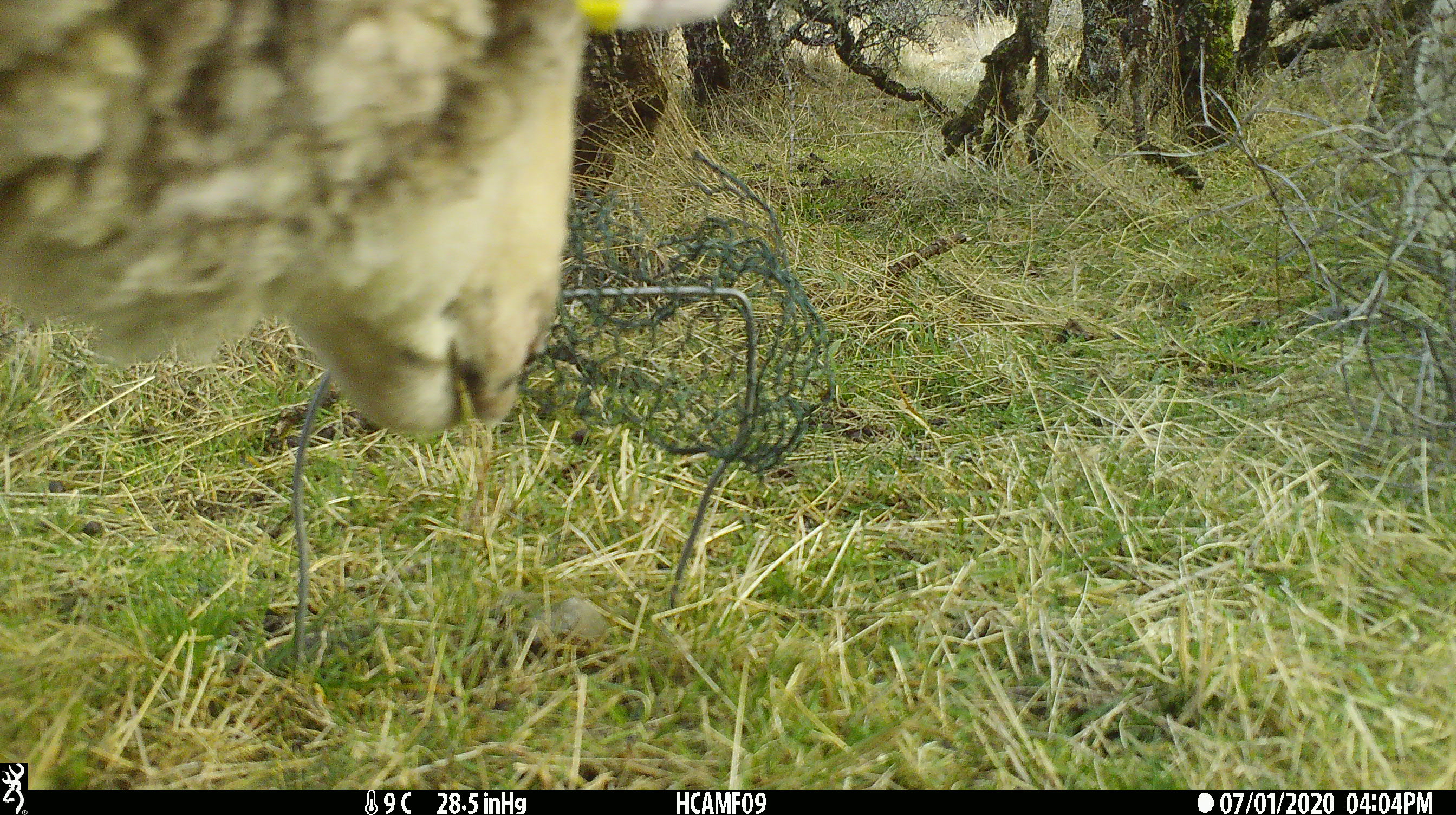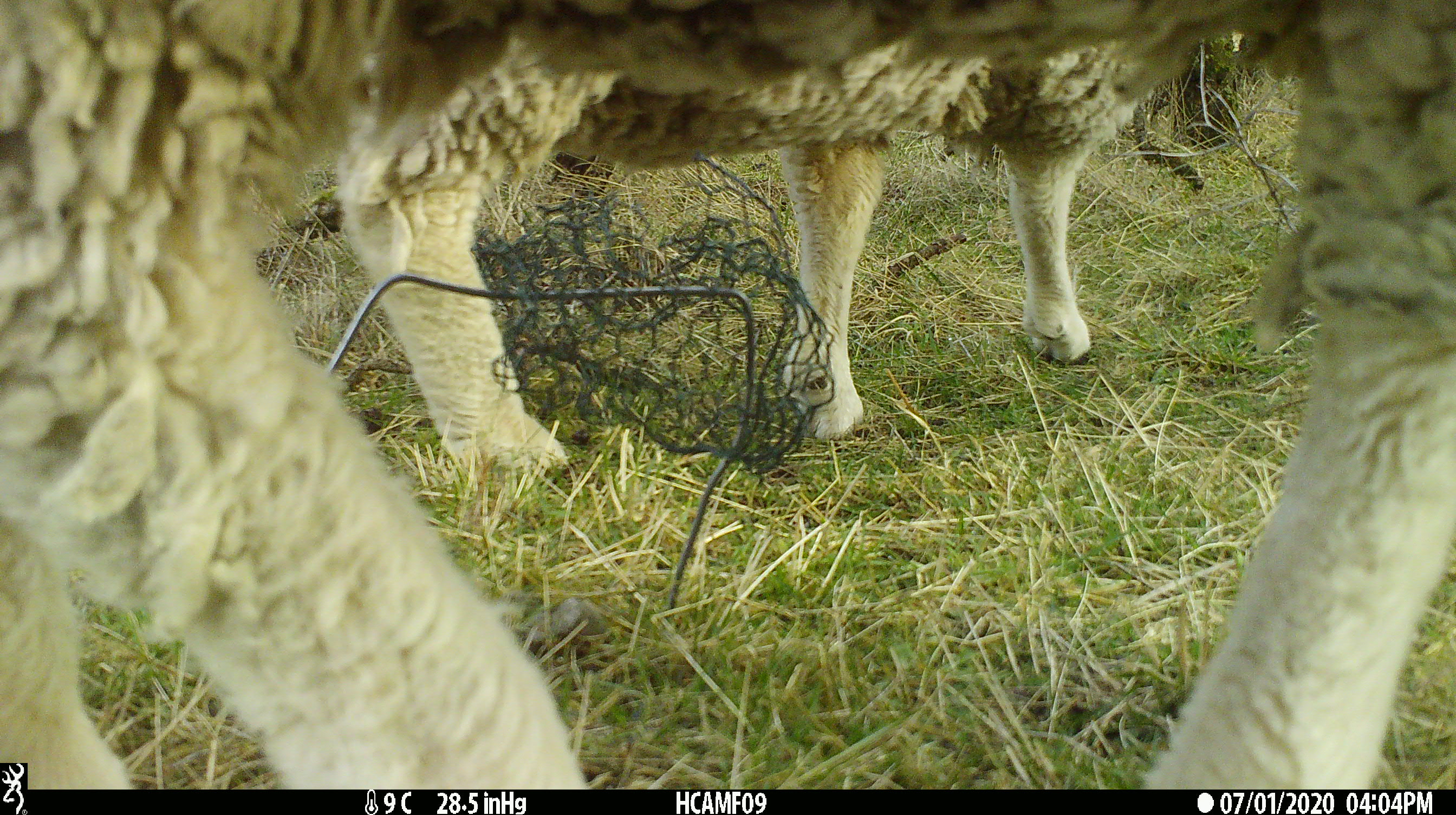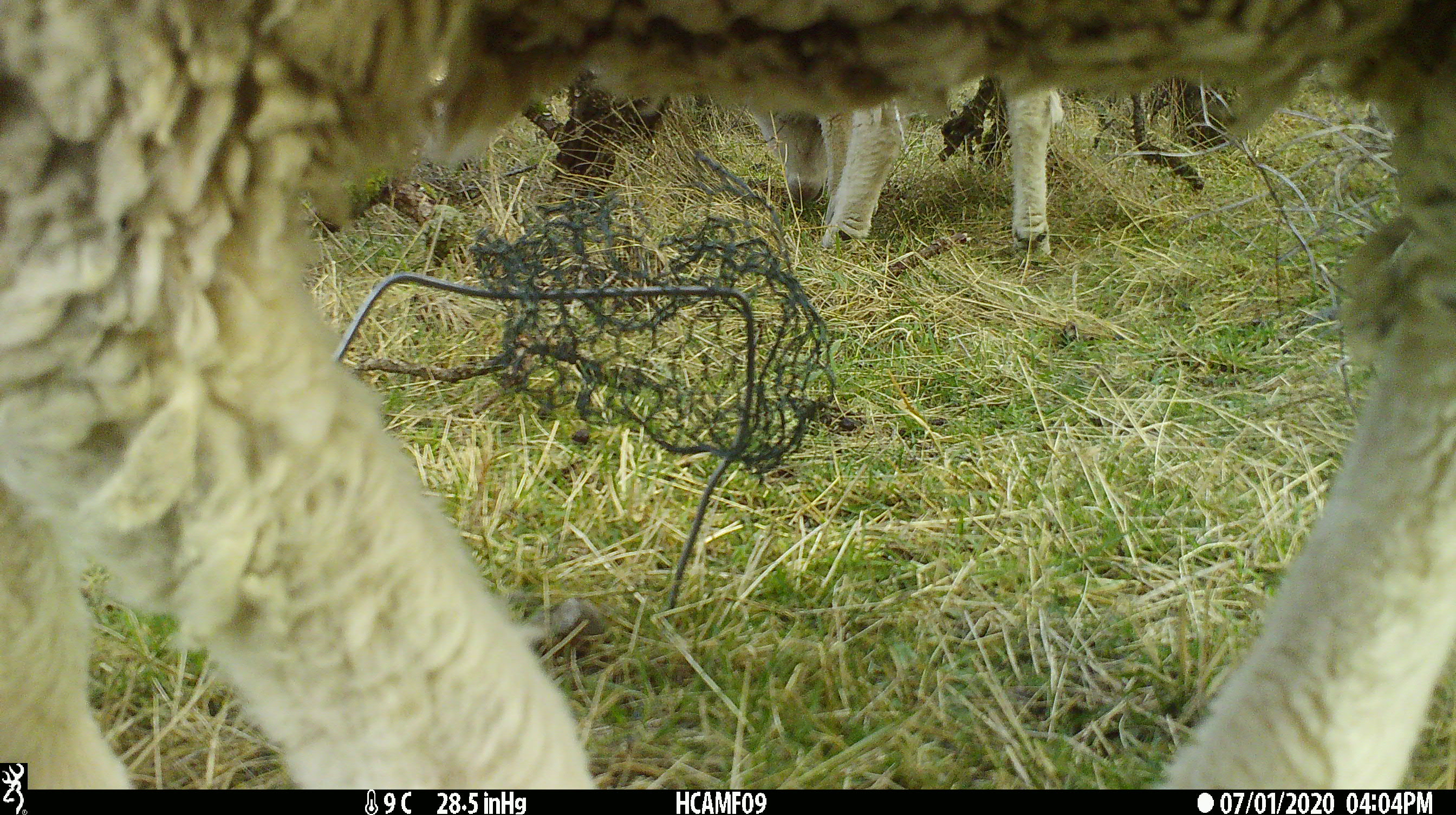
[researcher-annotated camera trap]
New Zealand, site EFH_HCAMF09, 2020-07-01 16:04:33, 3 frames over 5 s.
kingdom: Animalia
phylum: Chordata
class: Mammalia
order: Artiodactyla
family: Bovidae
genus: Ovis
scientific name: Ovis aries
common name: domestic sheep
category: sheep